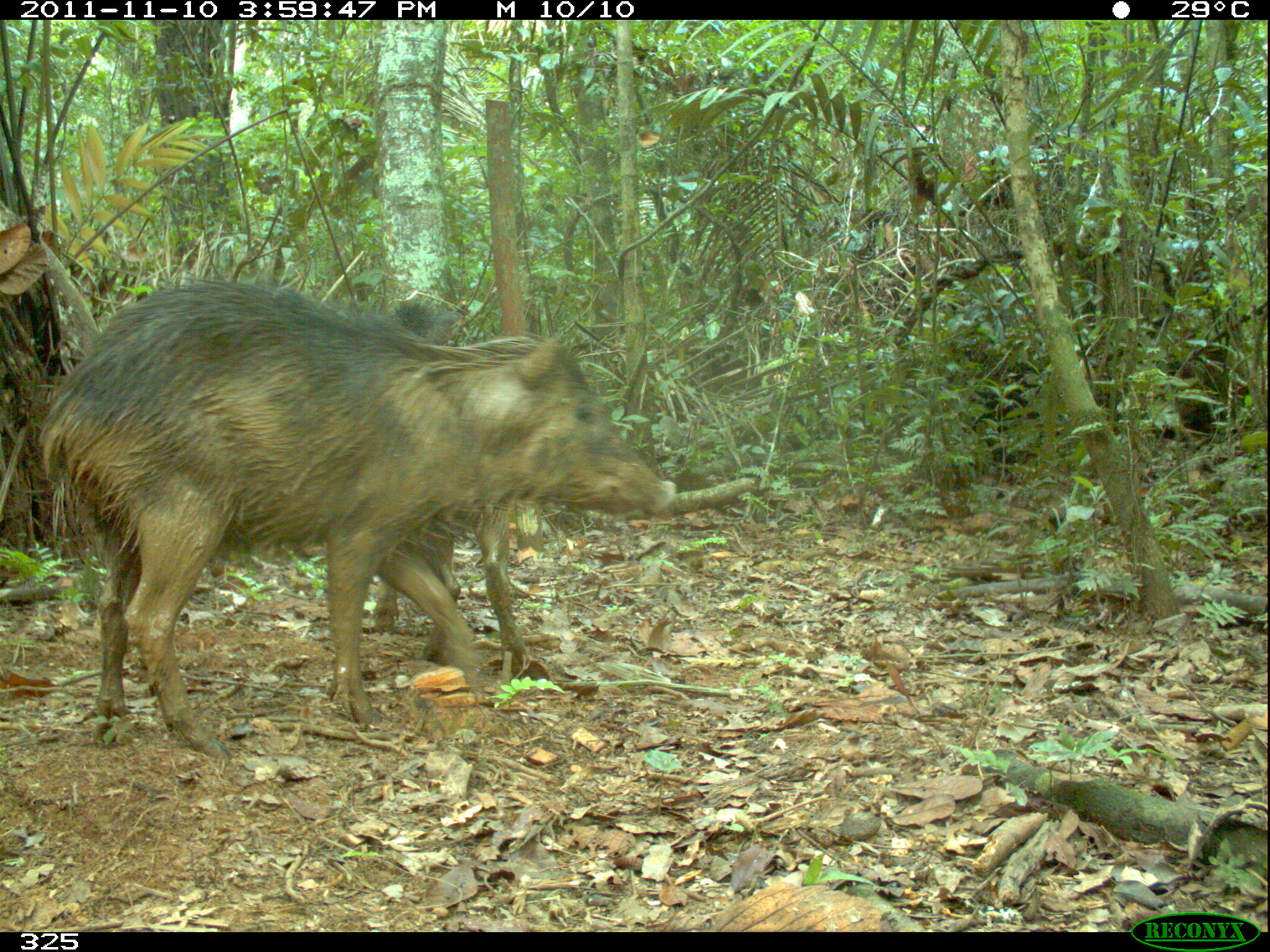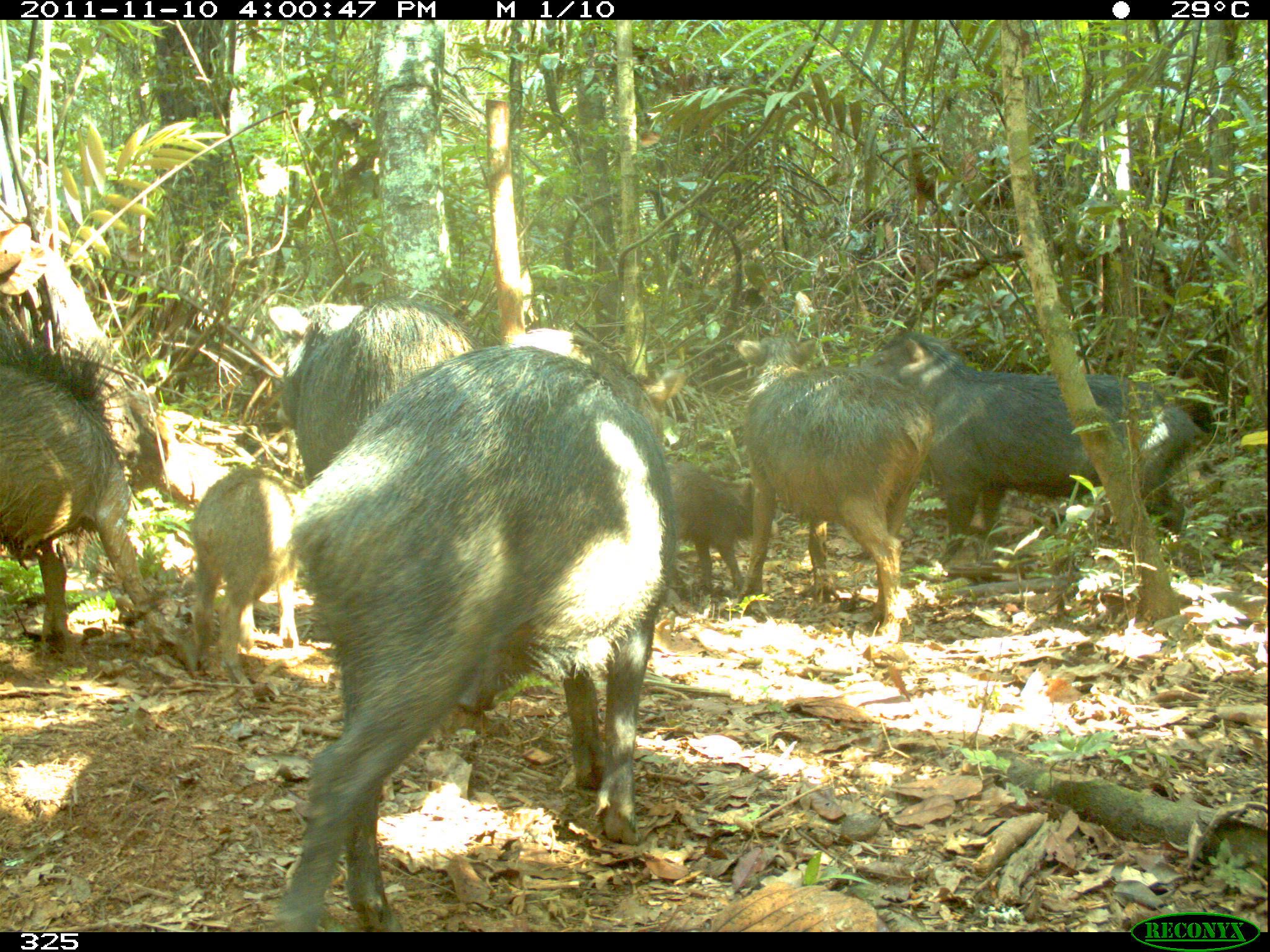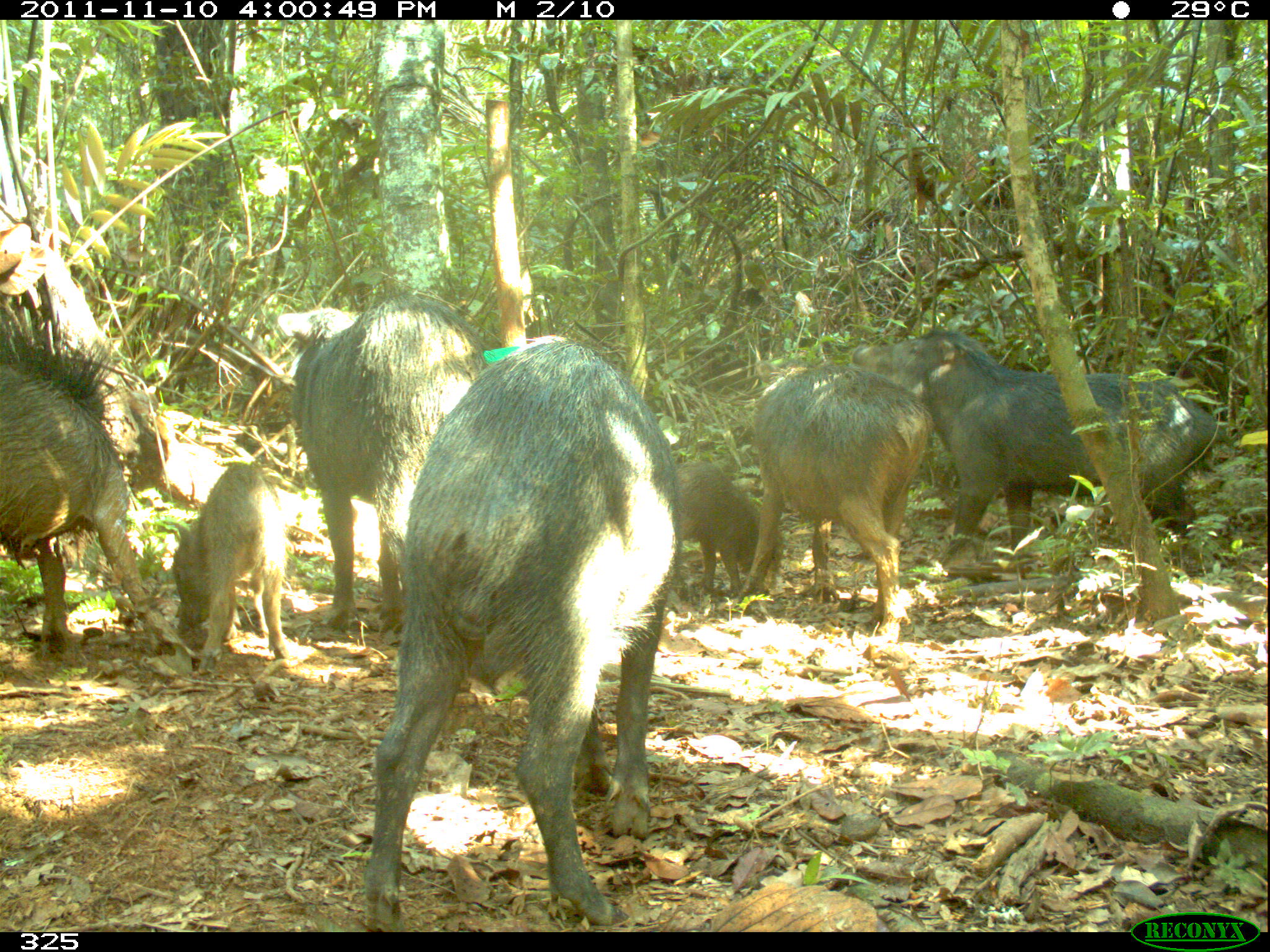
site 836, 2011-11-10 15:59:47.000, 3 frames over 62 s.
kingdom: Animalia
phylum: Chordata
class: Mammalia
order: Artiodactyla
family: Tayassuidae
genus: Tayassu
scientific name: Tayassu pecari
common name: white-lipped peccary